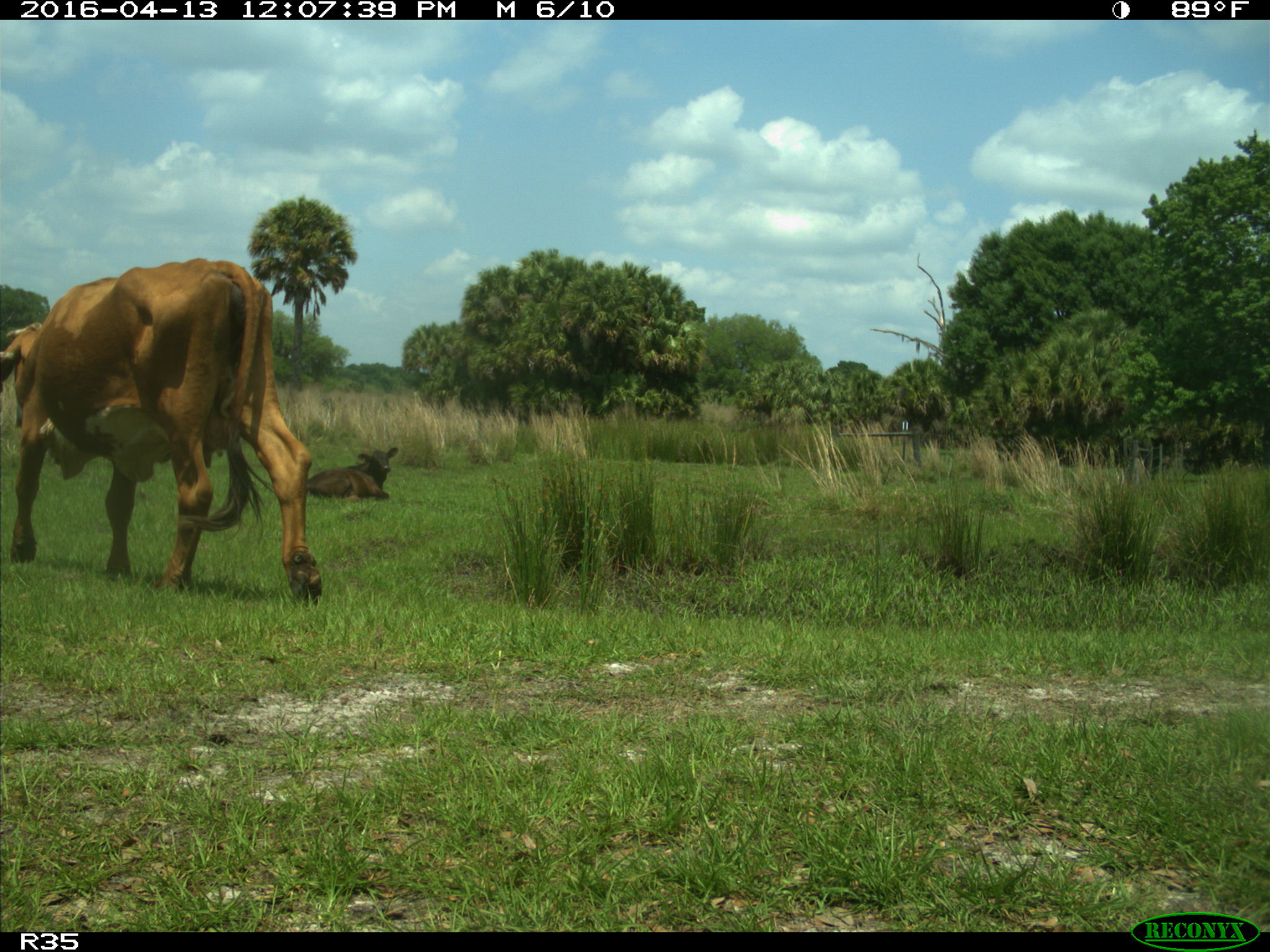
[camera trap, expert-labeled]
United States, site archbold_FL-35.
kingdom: Animalia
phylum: Chordata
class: Mammalia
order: Artiodactyla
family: Bovidae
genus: Bos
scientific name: Bos taurus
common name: domestic cow